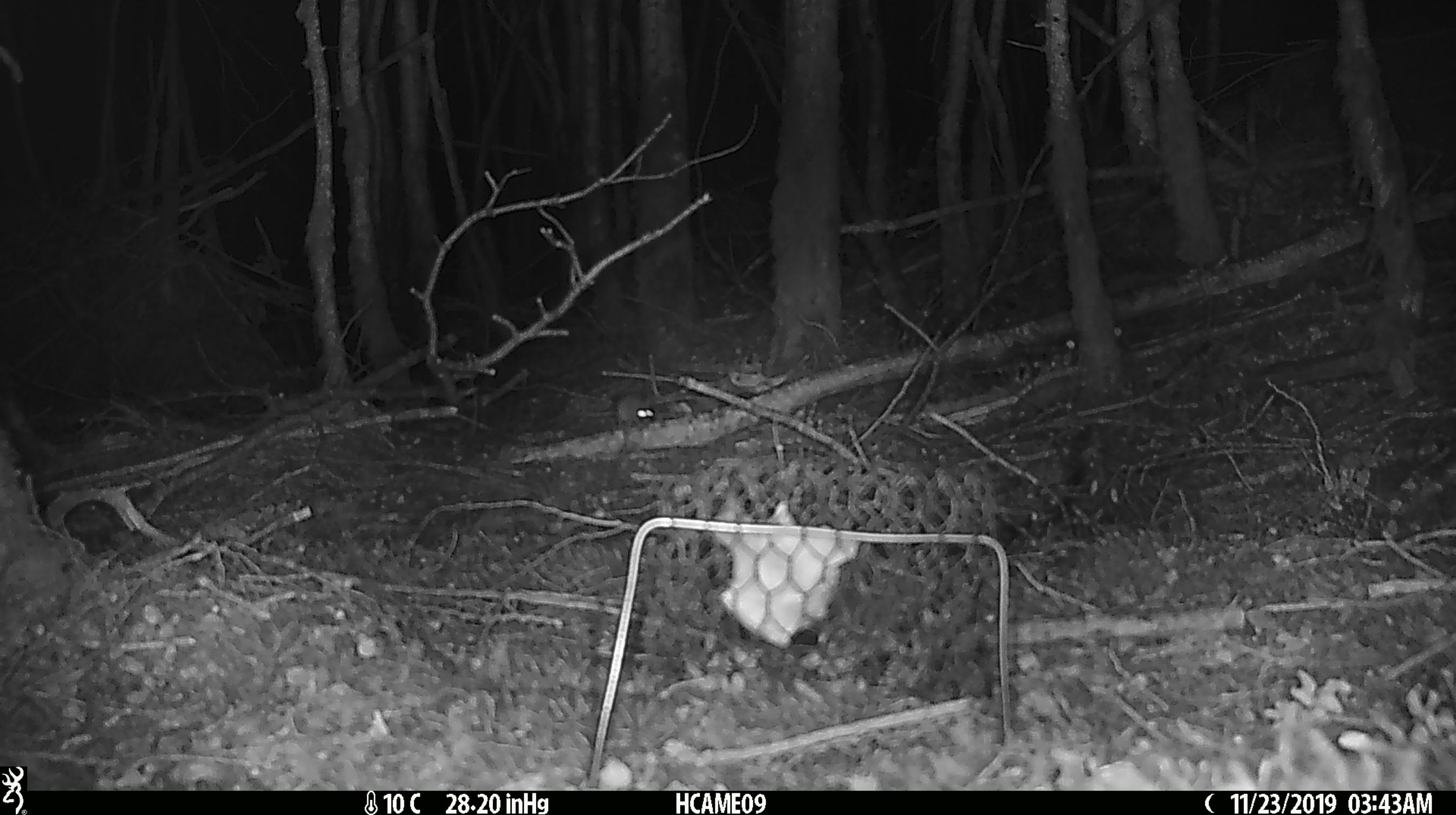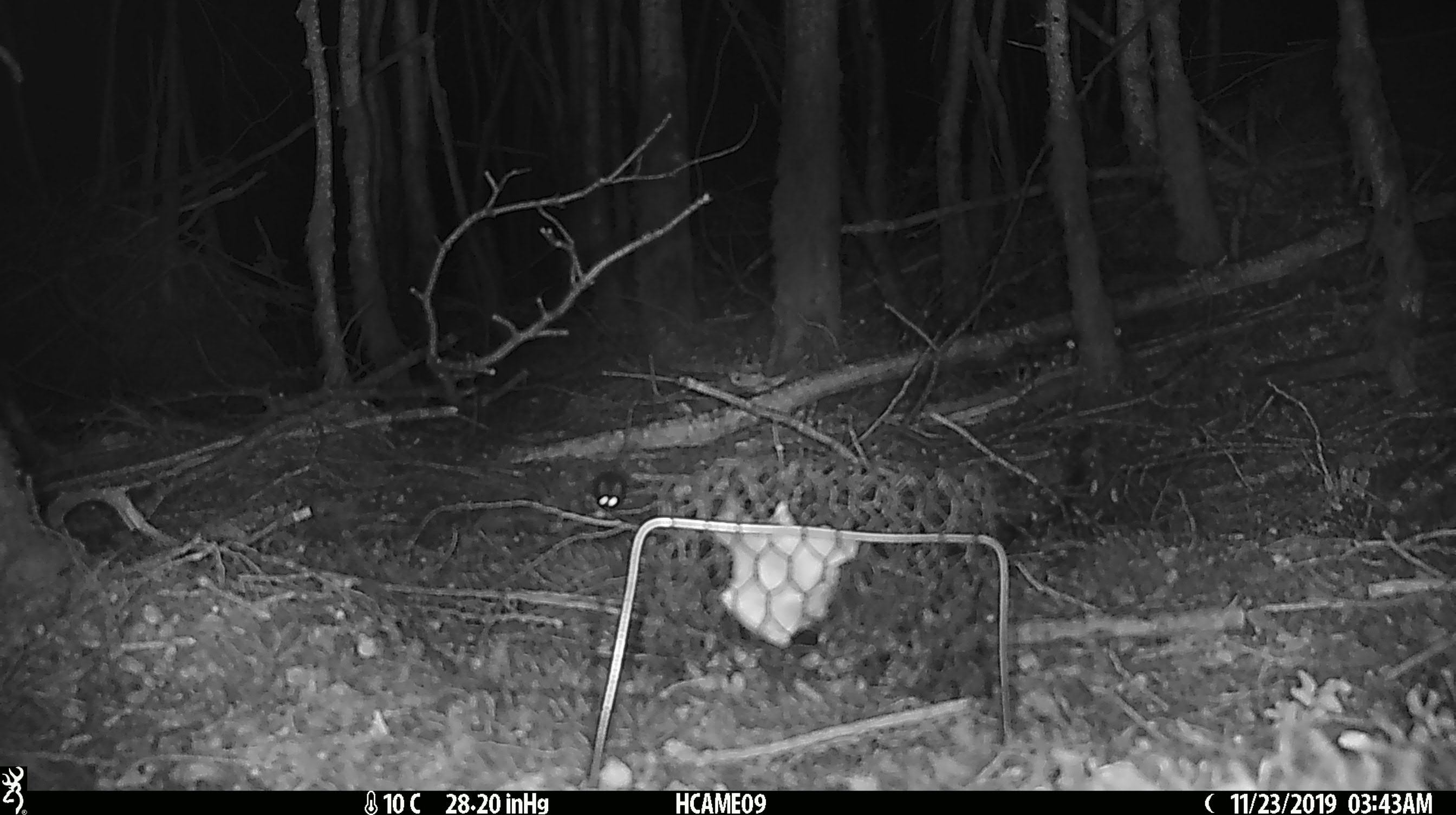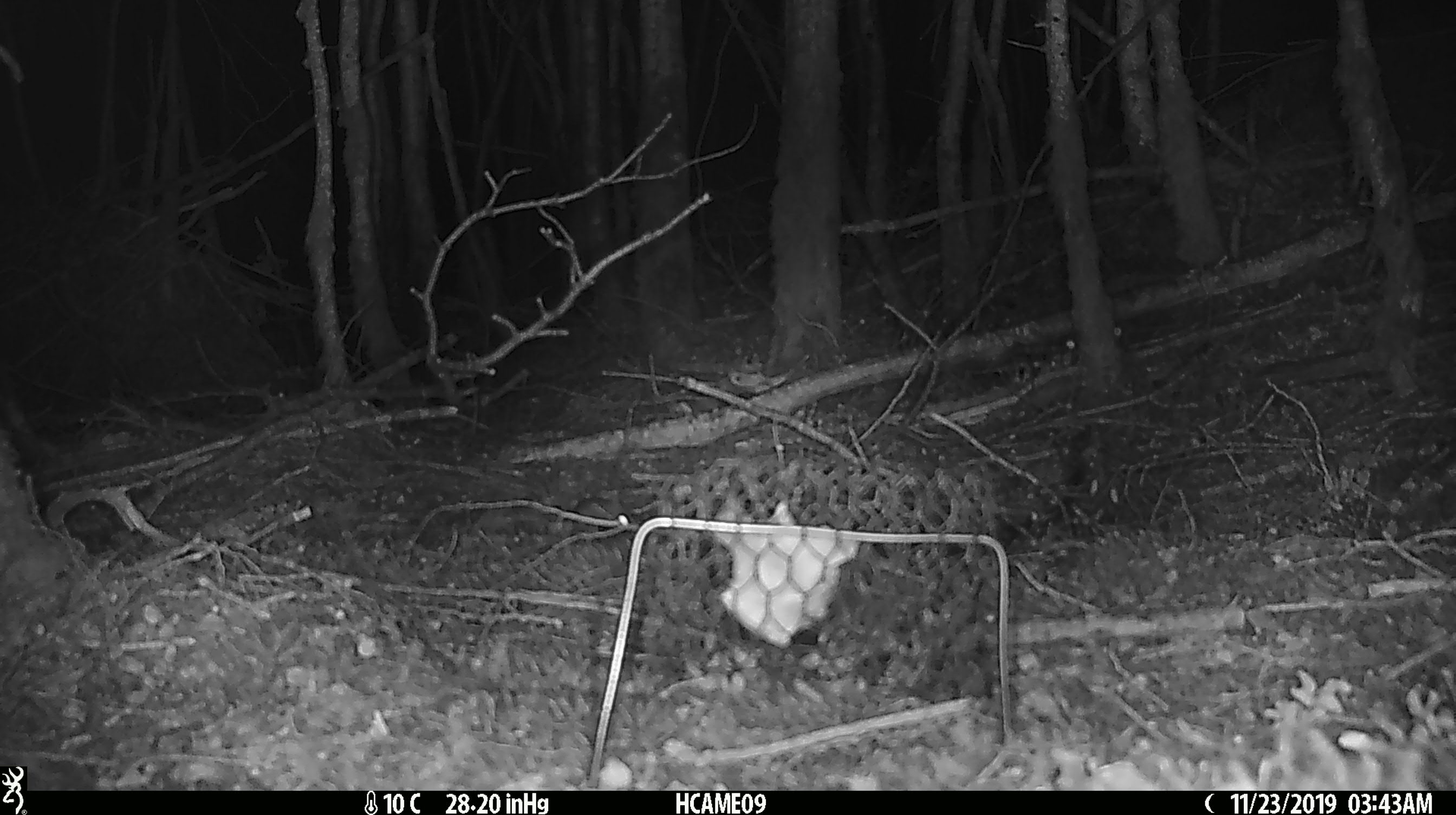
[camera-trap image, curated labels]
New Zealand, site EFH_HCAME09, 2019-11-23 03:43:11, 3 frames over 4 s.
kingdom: Animalia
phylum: Chordata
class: Mammalia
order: Rodentia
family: Muridae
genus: Mus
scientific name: Mus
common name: mouse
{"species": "mouse (Mus)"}